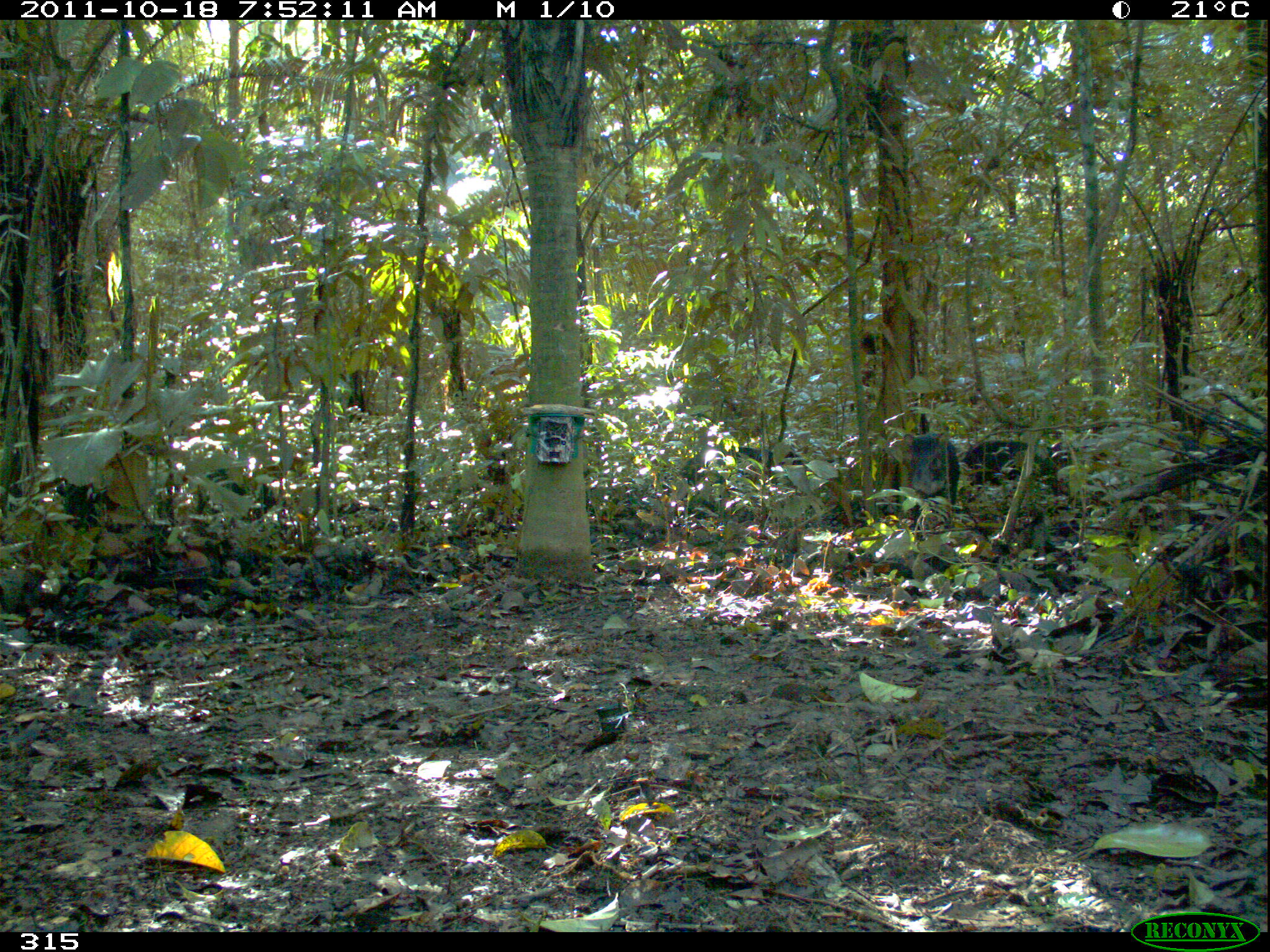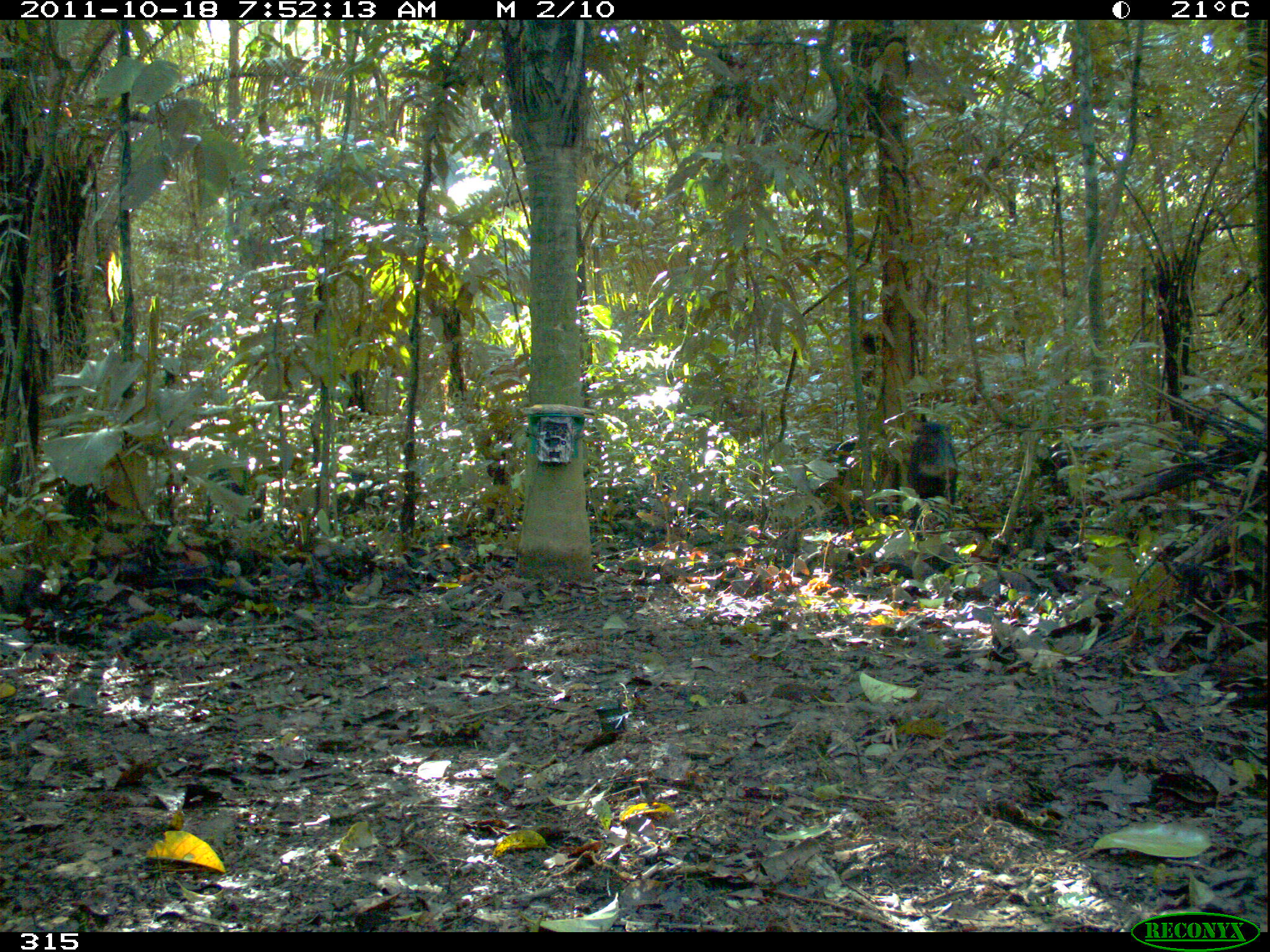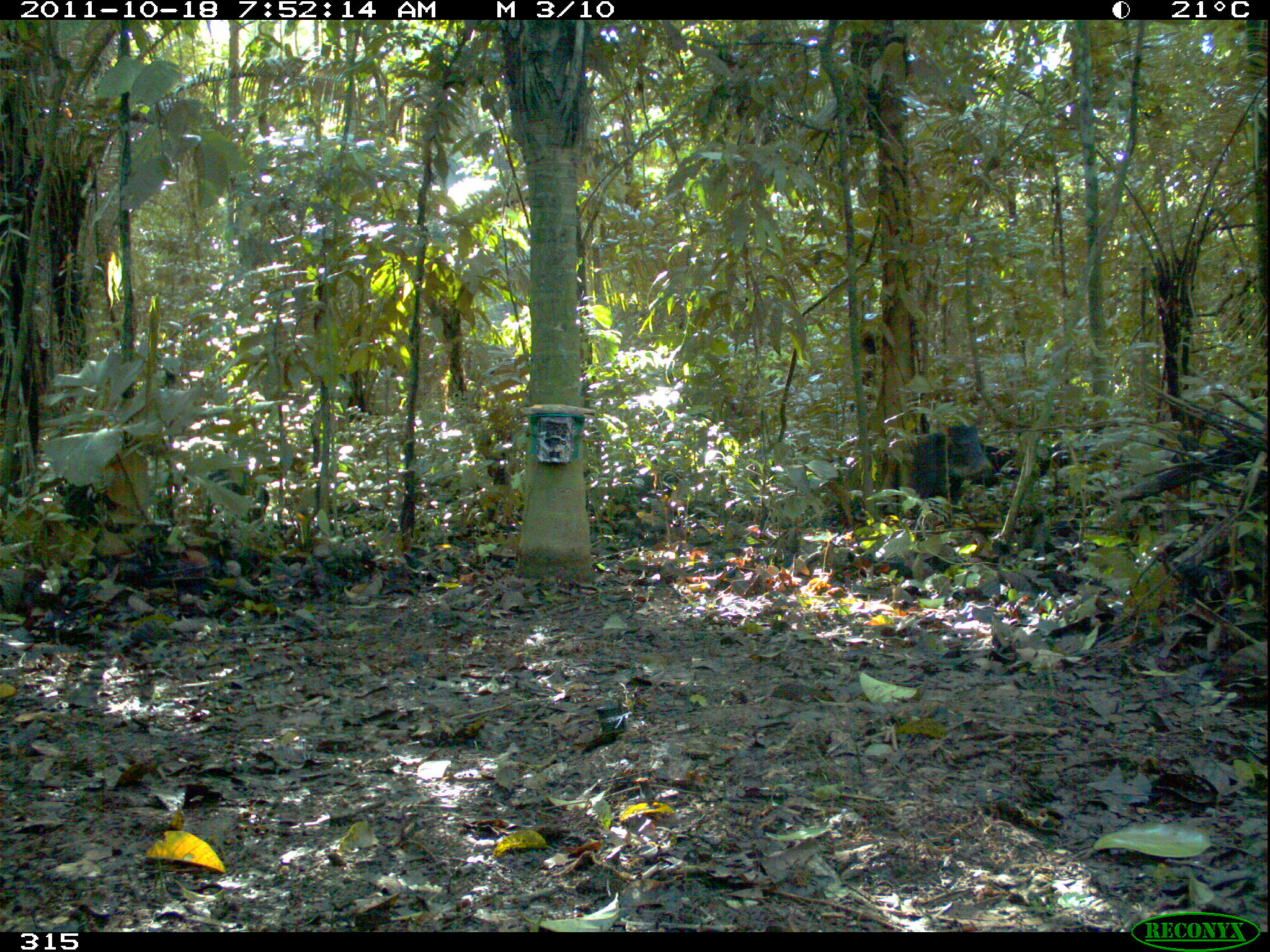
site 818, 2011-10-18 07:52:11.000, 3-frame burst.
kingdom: Animalia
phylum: Chordata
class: Mammalia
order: Artiodactyla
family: Tayassuidae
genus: Tayassu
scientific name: Tayassu pecari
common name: white-lipped peccary